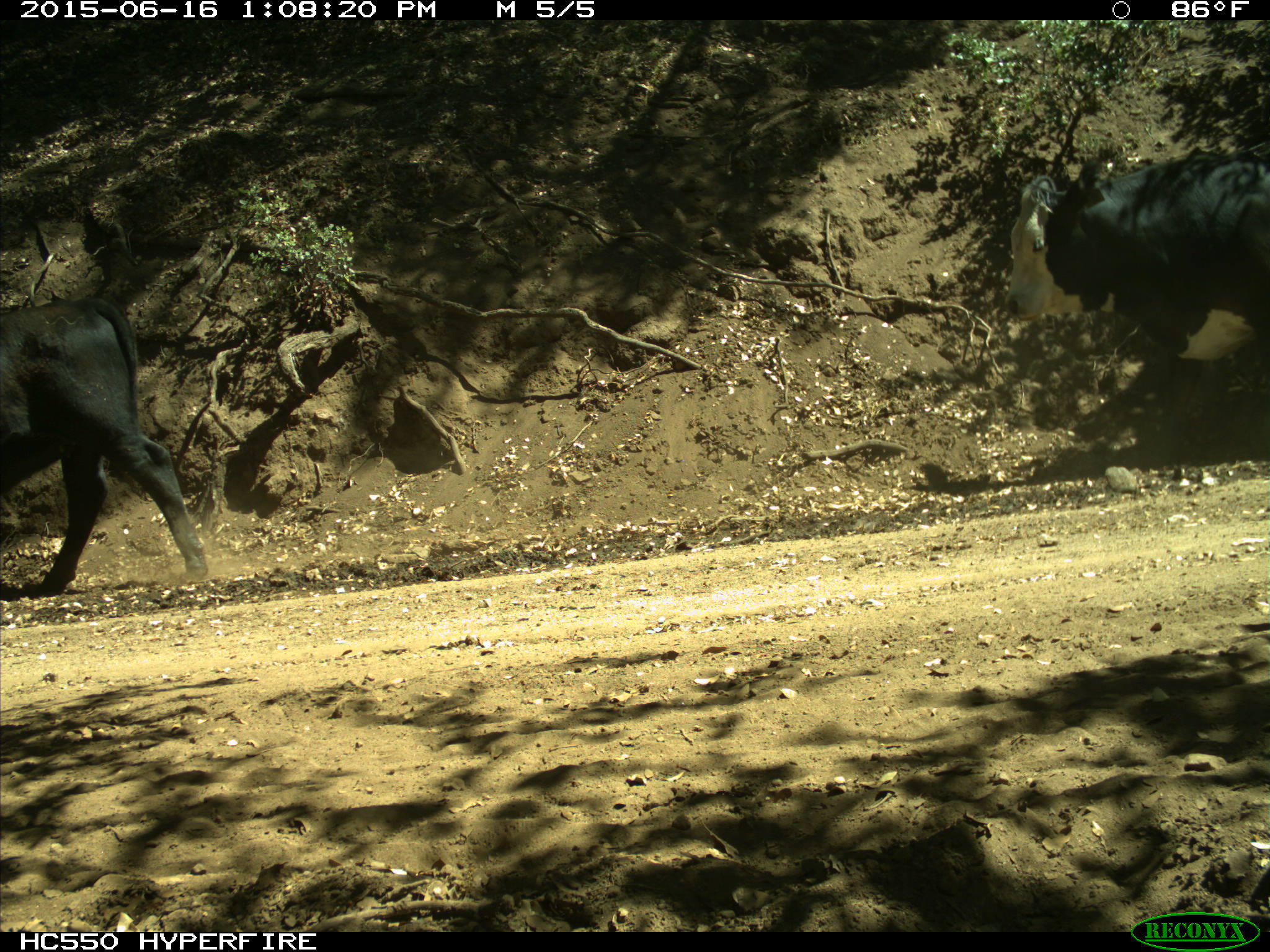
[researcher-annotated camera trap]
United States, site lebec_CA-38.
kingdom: Animalia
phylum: Chordata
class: Mammalia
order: Artiodactyla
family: Bovidae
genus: Bos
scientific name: Bos taurus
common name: domestic cow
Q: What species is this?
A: Bos taurus (domestic cow).